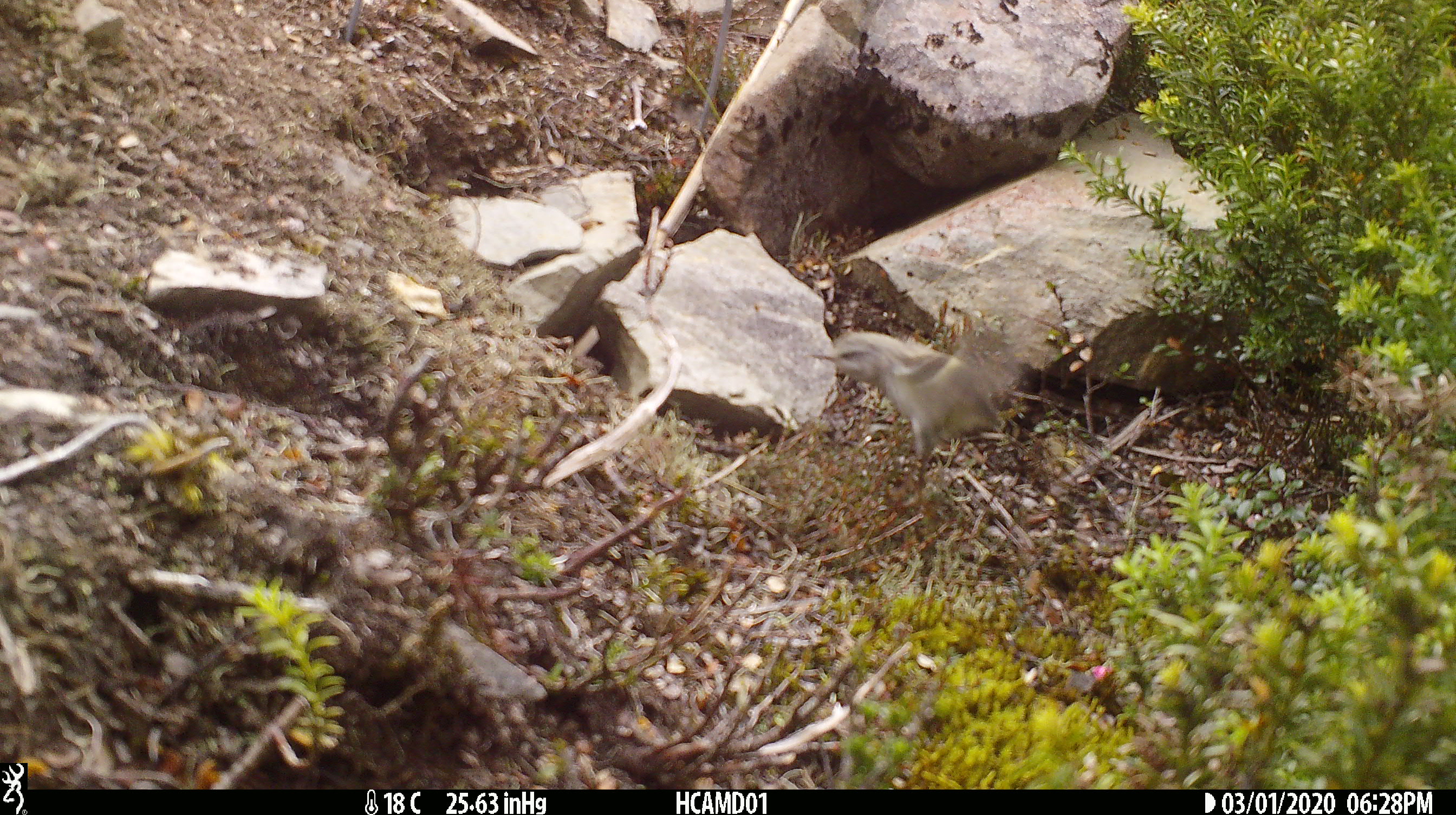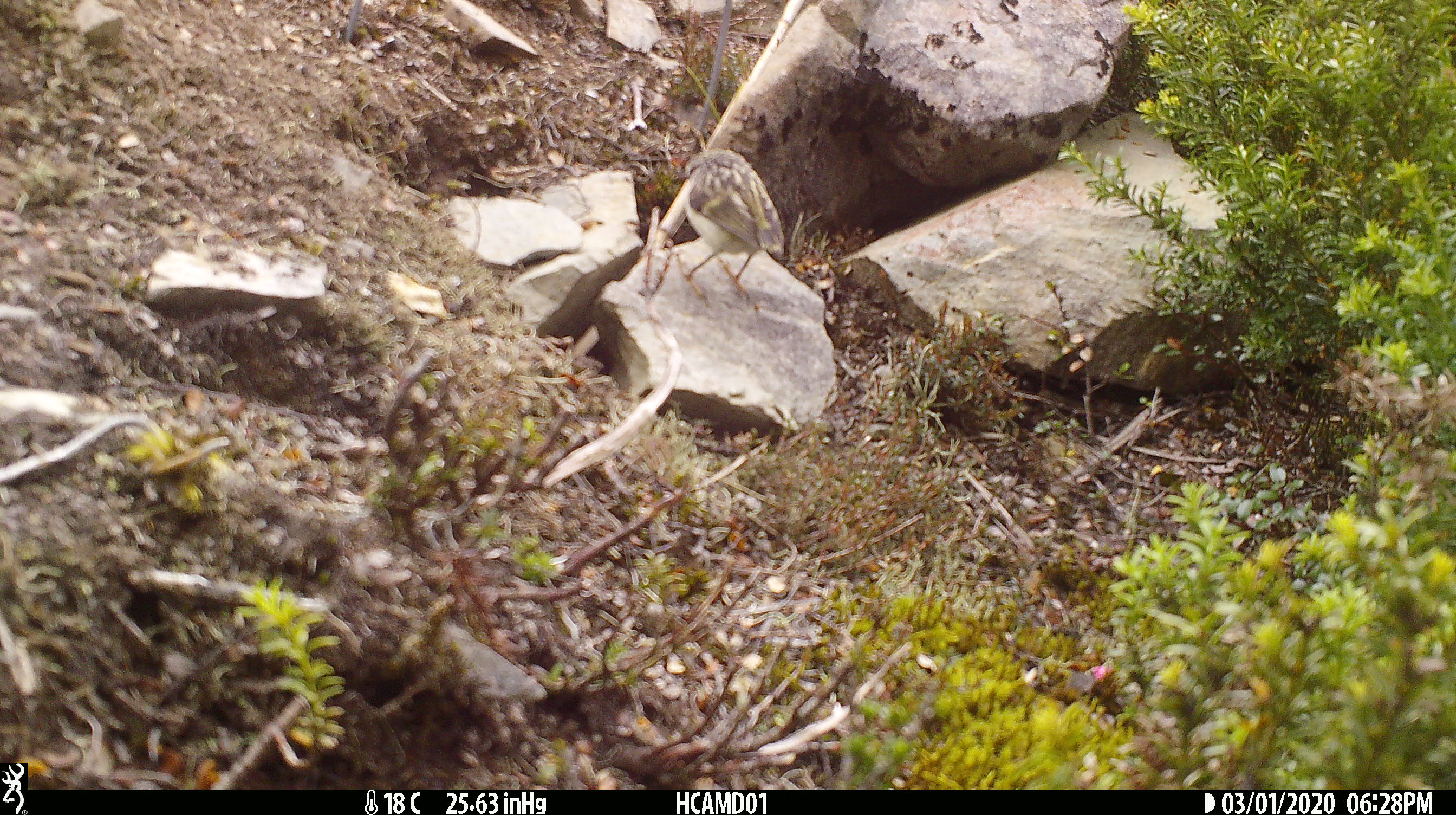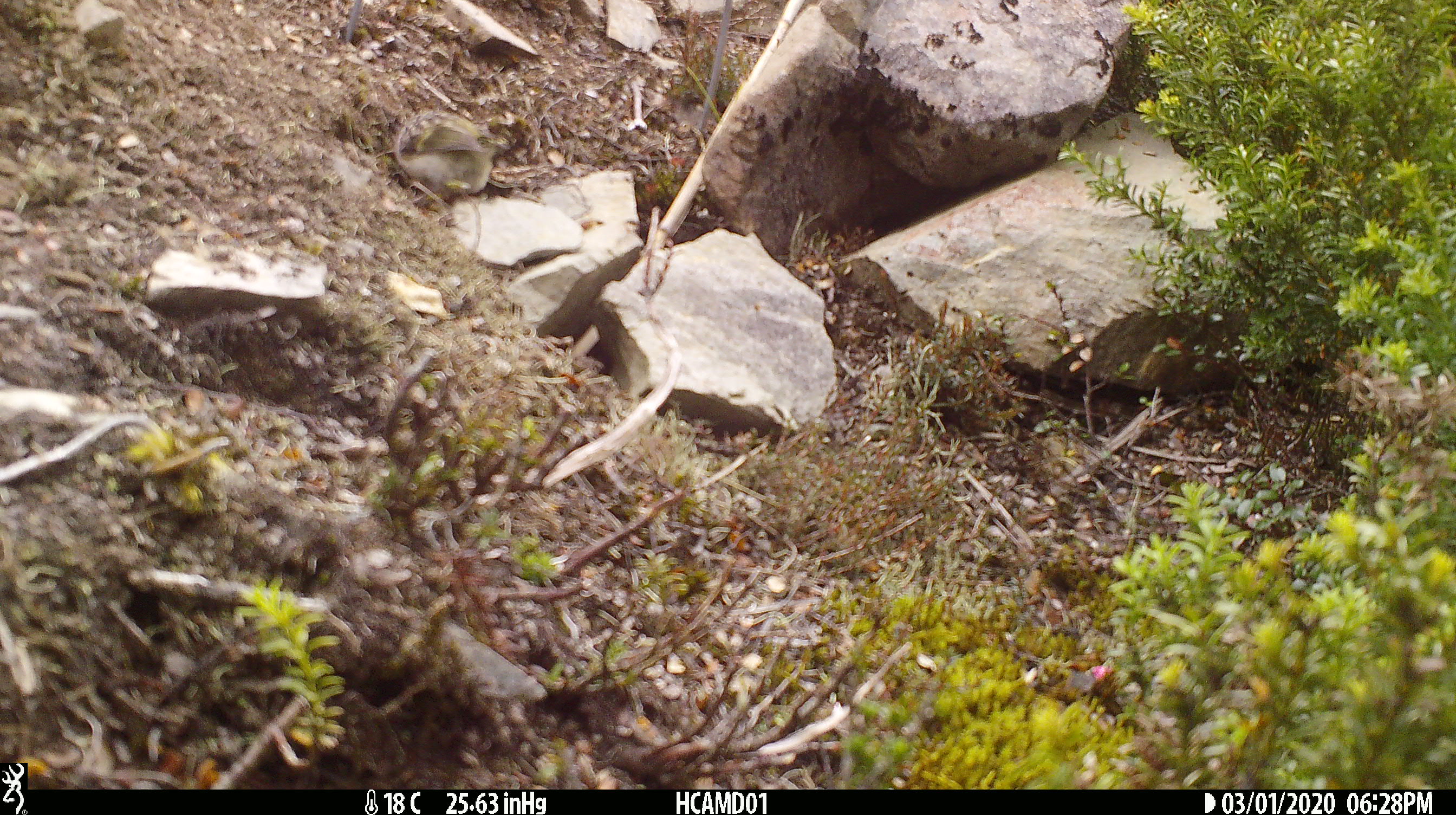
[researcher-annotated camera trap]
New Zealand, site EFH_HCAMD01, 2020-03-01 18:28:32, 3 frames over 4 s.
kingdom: Animalia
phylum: Chordata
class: Aves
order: Passeriformes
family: Acanthisittidae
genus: Acanthisitta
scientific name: Acanthisitta chloris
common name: rifleman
Rifleman (Acanthisitta chloris).